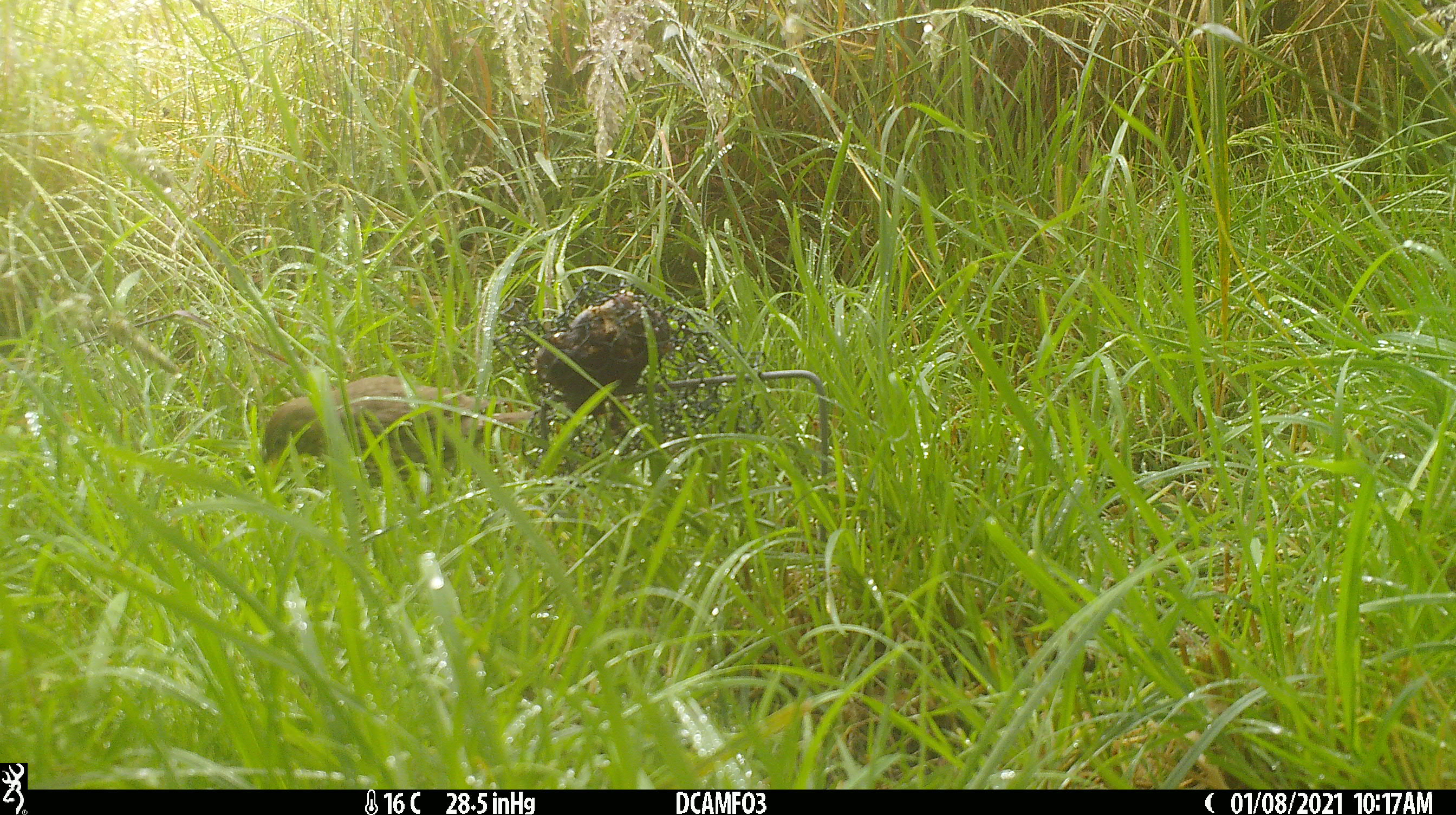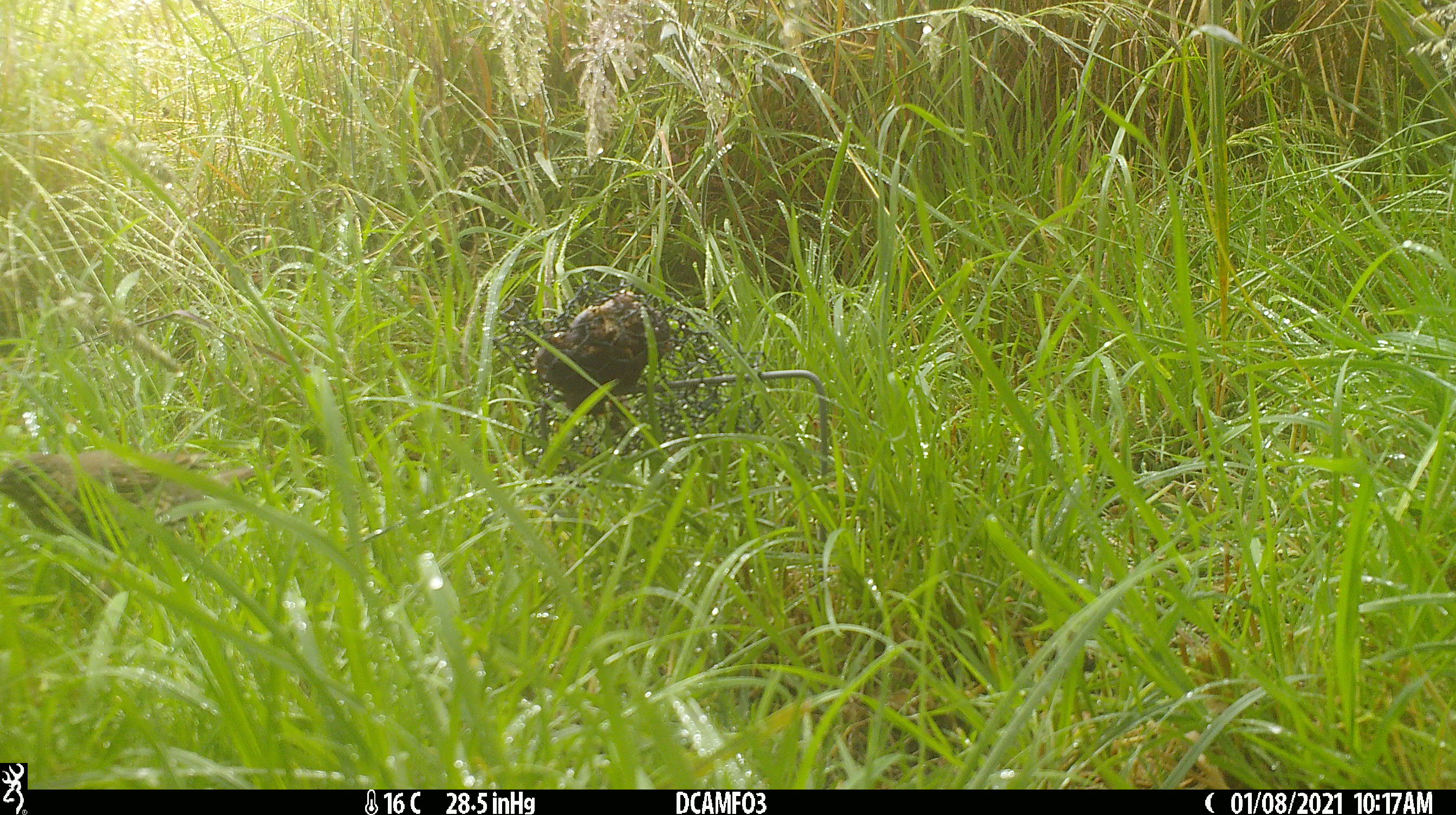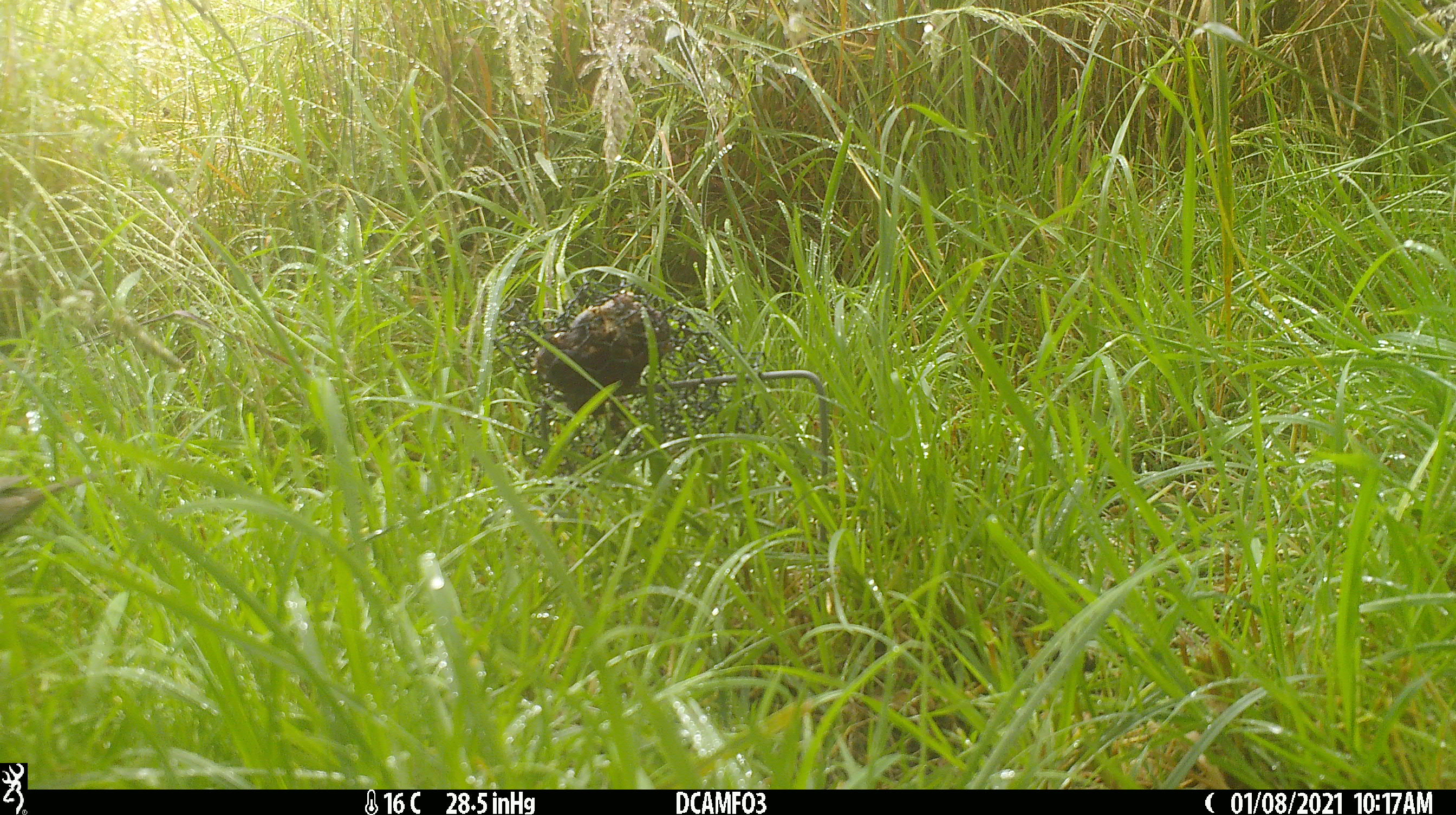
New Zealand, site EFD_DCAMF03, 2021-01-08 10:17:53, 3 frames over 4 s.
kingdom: Animalia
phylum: Chordata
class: Aves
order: Passeriformes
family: Turdidae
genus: Turdus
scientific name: Turdus philomelos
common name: song thrush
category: thrush